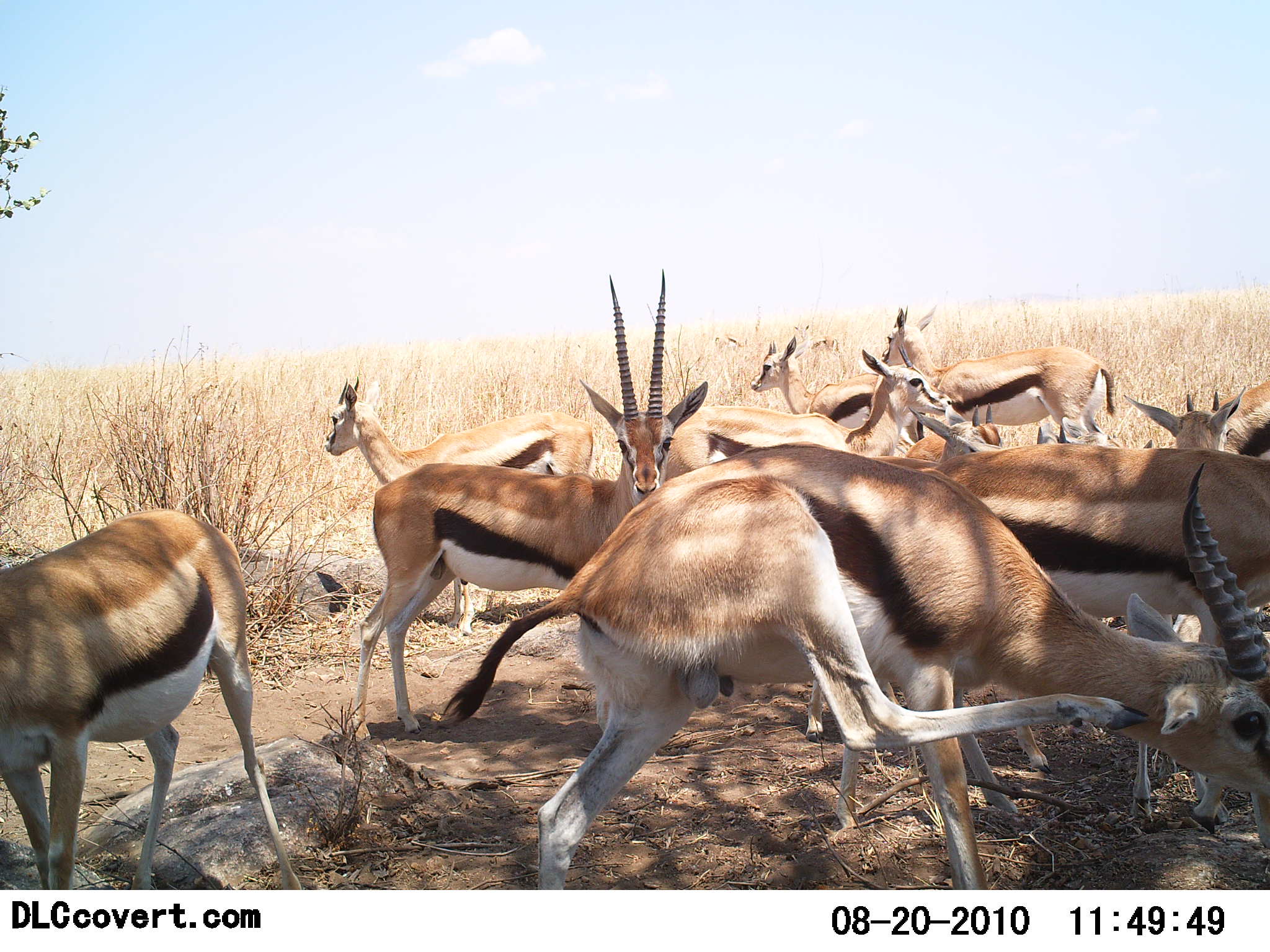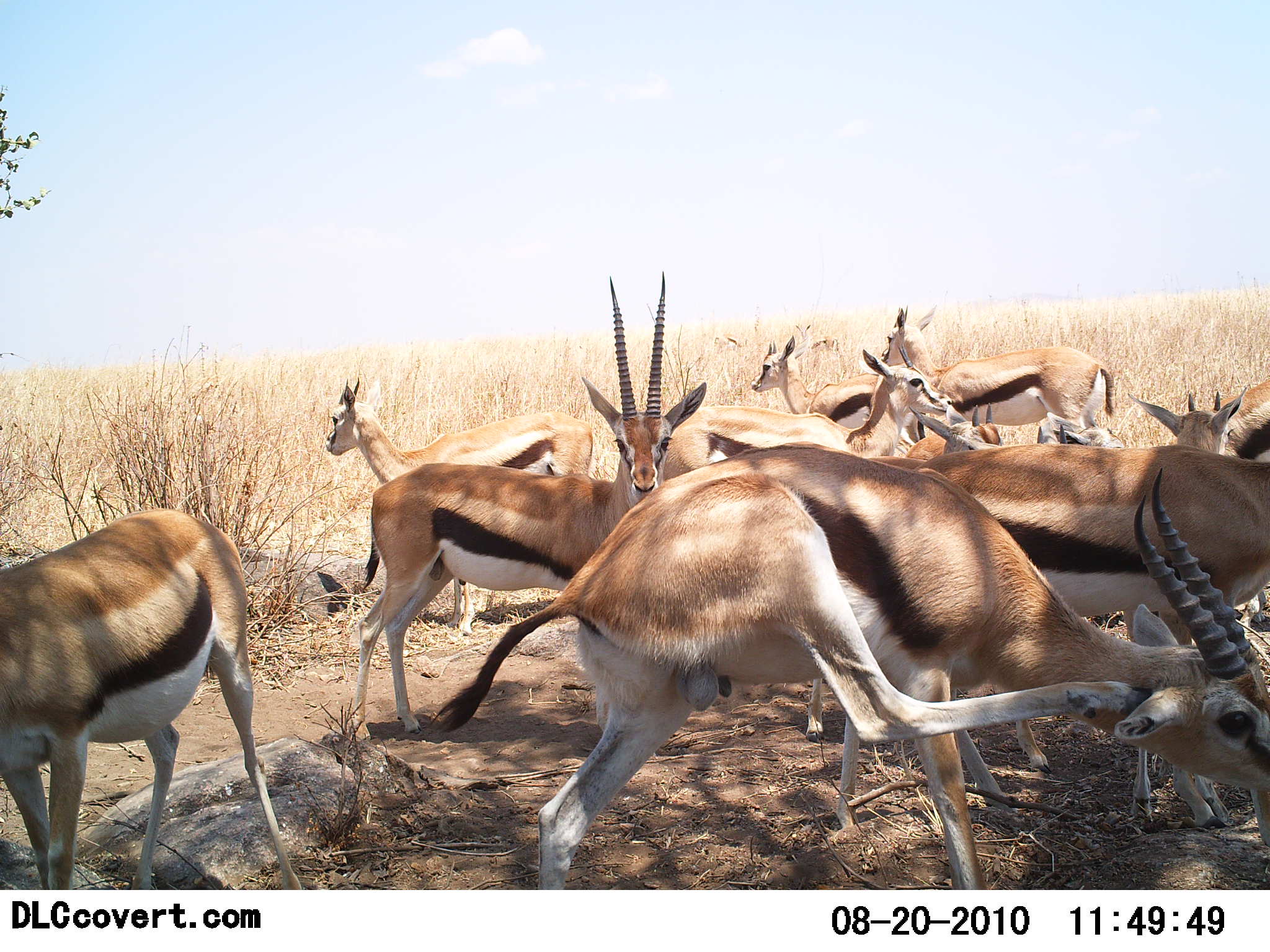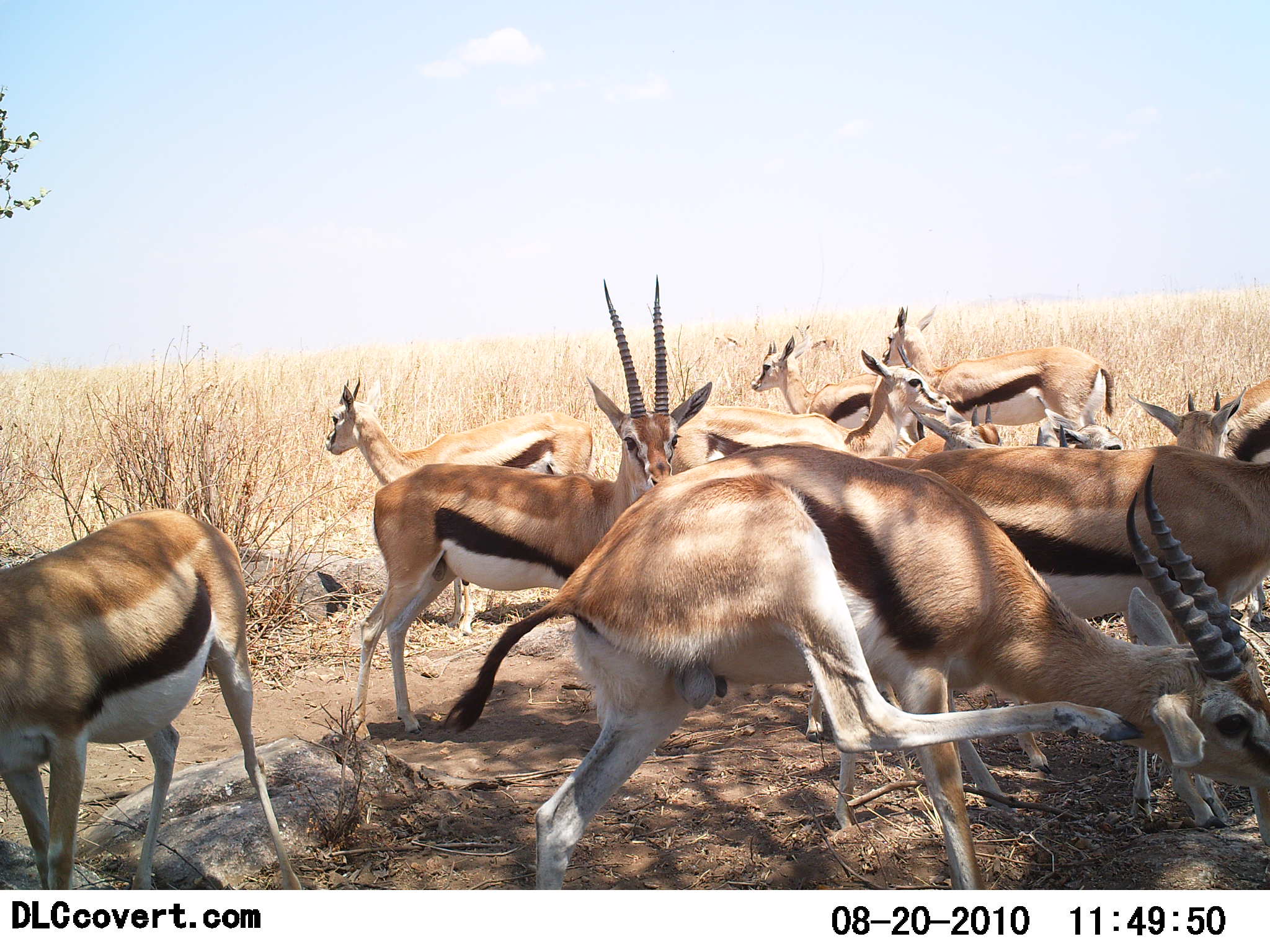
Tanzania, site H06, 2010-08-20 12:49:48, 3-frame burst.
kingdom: Animalia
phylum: Chordata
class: Mammalia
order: Artiodactyla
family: Bovidae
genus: Eudorcas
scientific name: Eudorcas thomsonii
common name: thomson's gazelle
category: gazellethomsons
Gazellethomsons (thomson's gazelle) (Eudorcas thomsonii), count 10. Behavior (volunteer vote fractions): standing 93%, resting 20%, moving 27%, interacting 20%. Young present (vote fraction): 20%. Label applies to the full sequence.